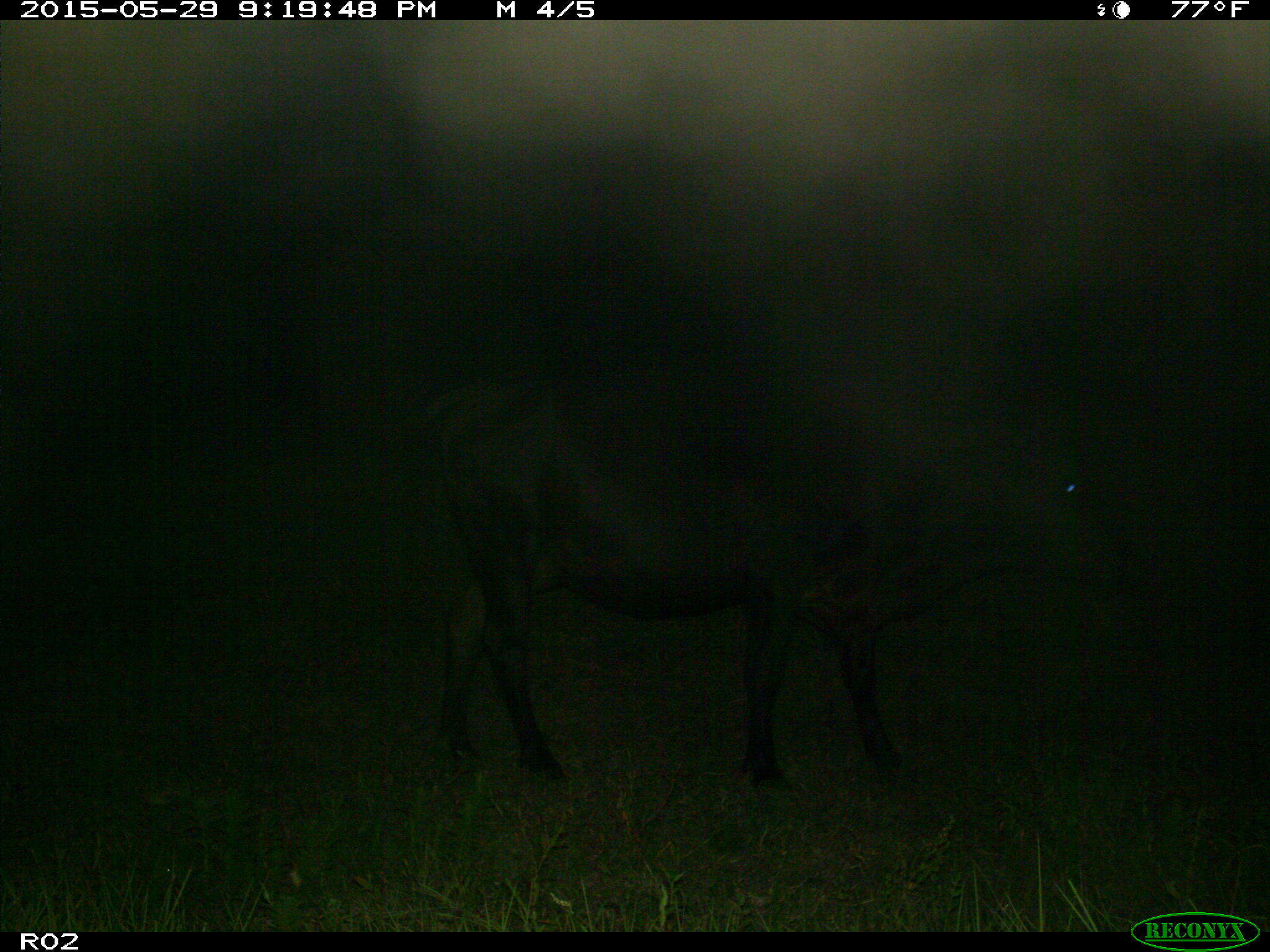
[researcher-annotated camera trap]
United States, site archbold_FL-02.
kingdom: Animalia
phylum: Chordata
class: Mammalia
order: Artiodactyla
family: Bovidae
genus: Bos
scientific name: Bos taurus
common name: domestic cow